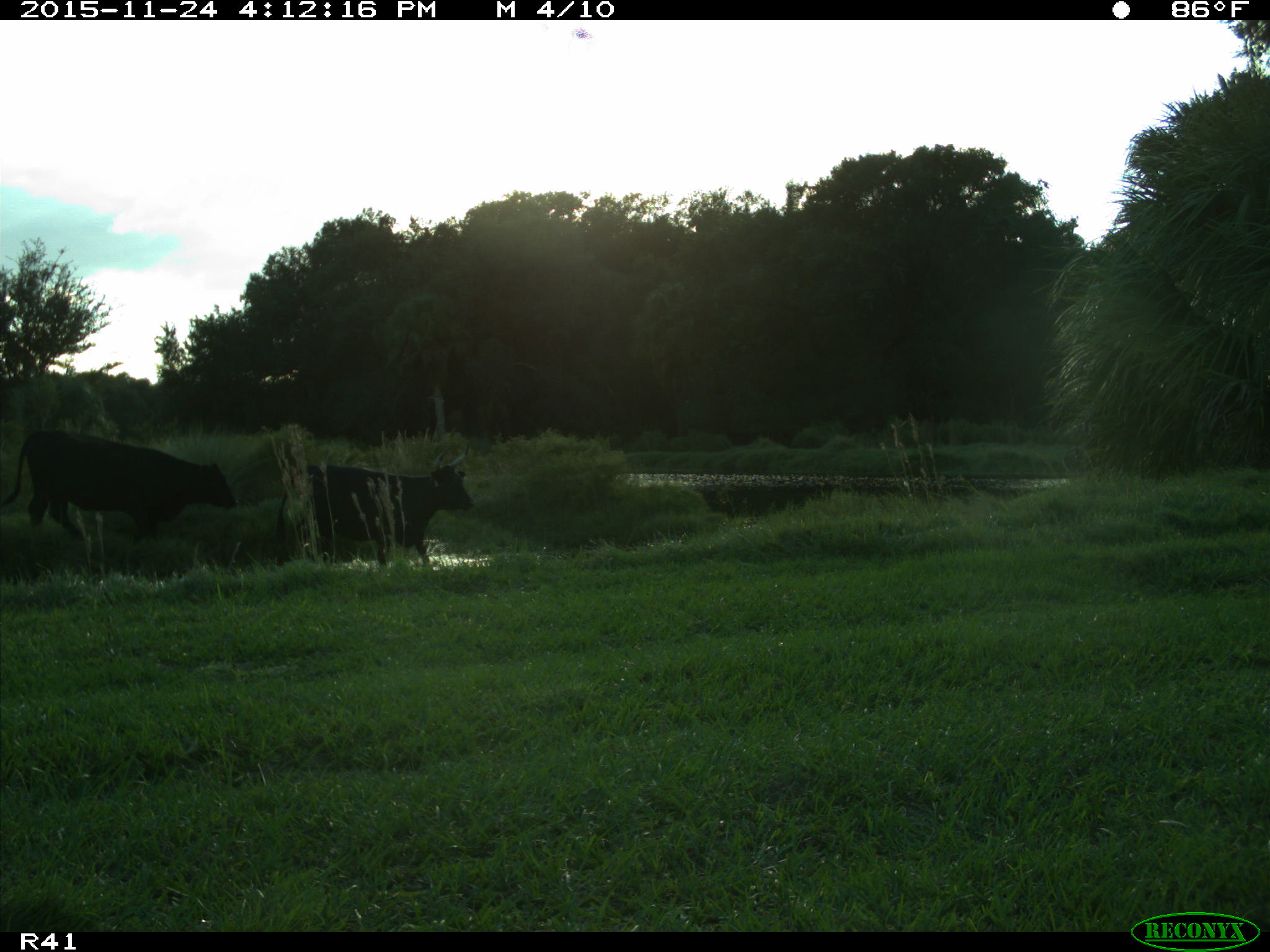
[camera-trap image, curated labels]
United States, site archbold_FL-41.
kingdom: Animalia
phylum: Chordata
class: Mammalia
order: Artiodactyla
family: Bovidae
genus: Bos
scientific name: Bos taurus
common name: domestic cow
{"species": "Bos taurus (domestic cow)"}